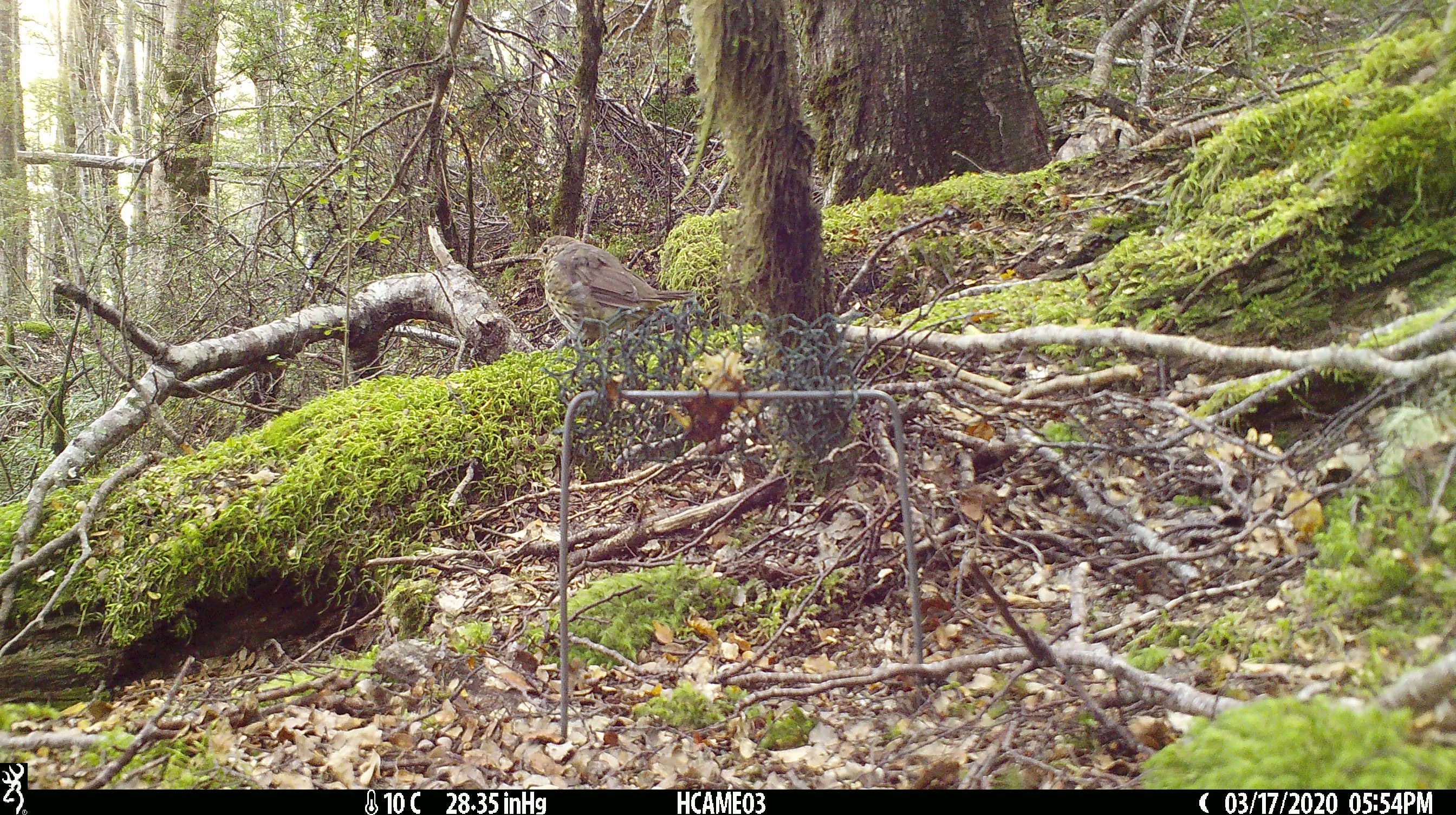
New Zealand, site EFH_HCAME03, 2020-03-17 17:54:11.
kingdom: Animalia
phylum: Chordata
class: Aves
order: Passeriformes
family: Turdidae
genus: Turdus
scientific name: Turdus philomelos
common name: song thrush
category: thrush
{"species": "thrush (song thrush) (Turdus philomelos)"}